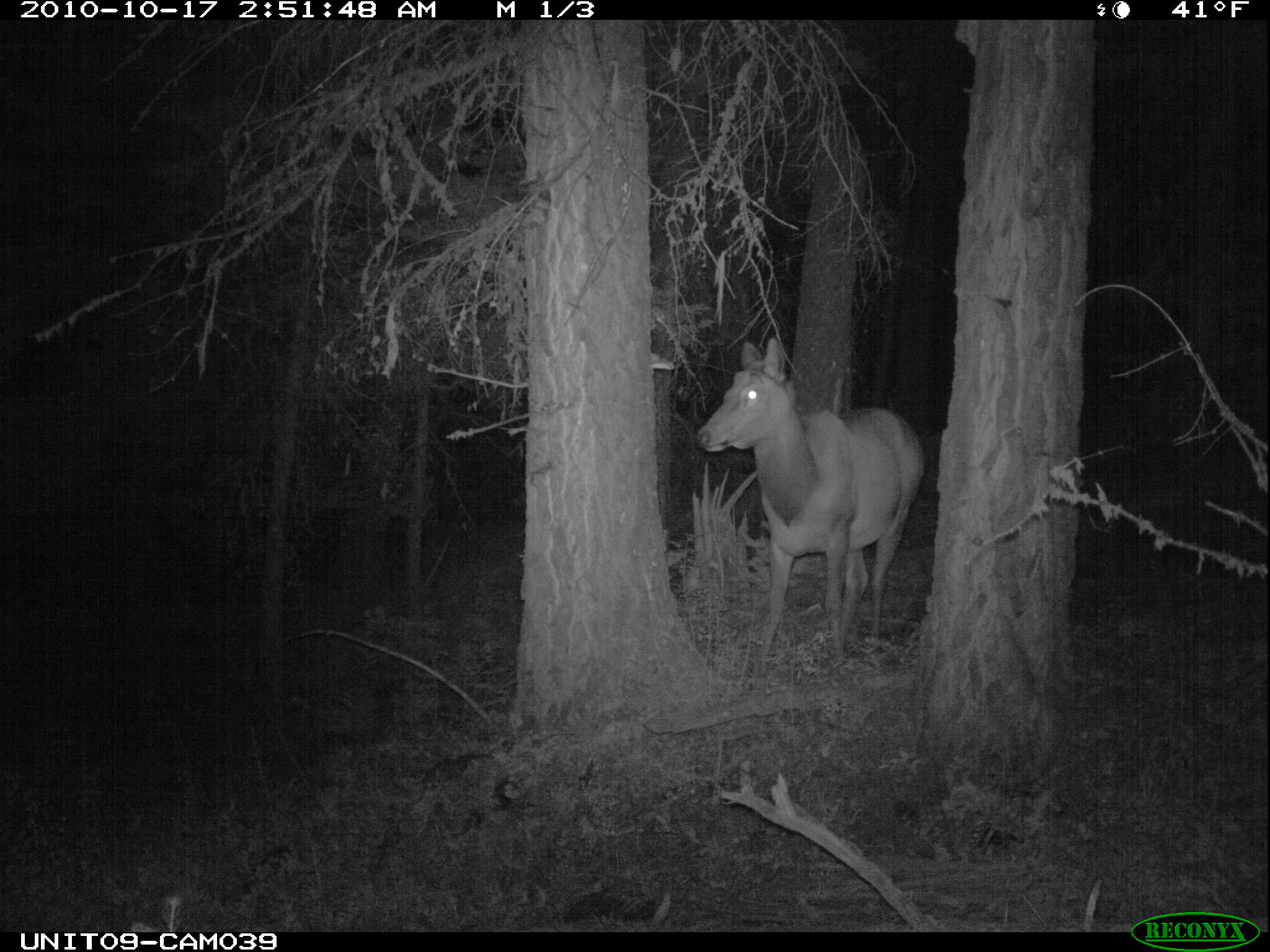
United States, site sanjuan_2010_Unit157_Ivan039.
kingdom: Animalia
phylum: Chordata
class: Mammalia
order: Artiodactyla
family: Cervidae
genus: Cervus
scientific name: Cervus elaphus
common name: red deer